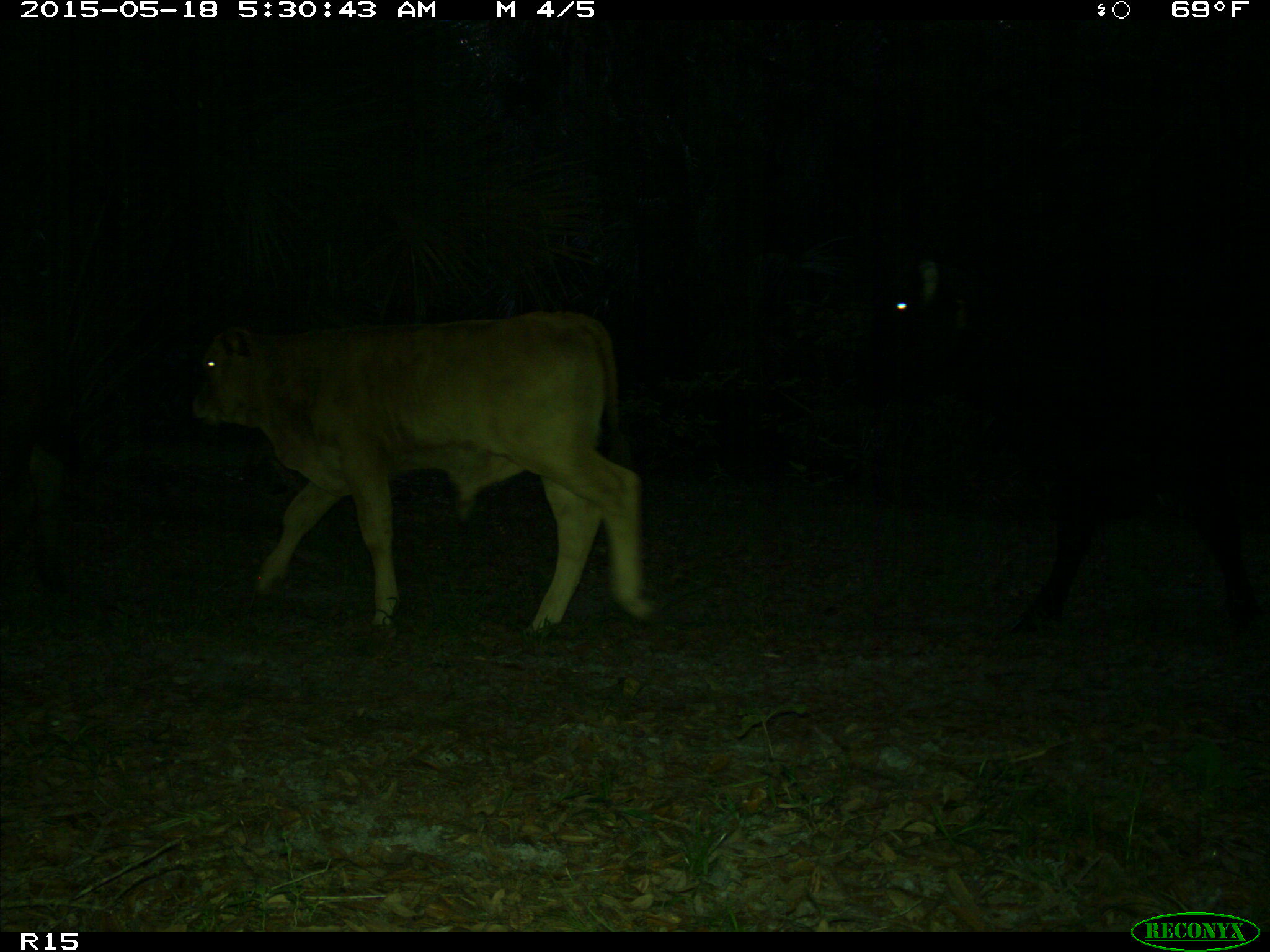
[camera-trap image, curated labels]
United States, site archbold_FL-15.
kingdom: Animalia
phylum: Chordata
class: Mammalia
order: Artiodactyla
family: Bovidae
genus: Bos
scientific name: Bos taurus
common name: domestic cow